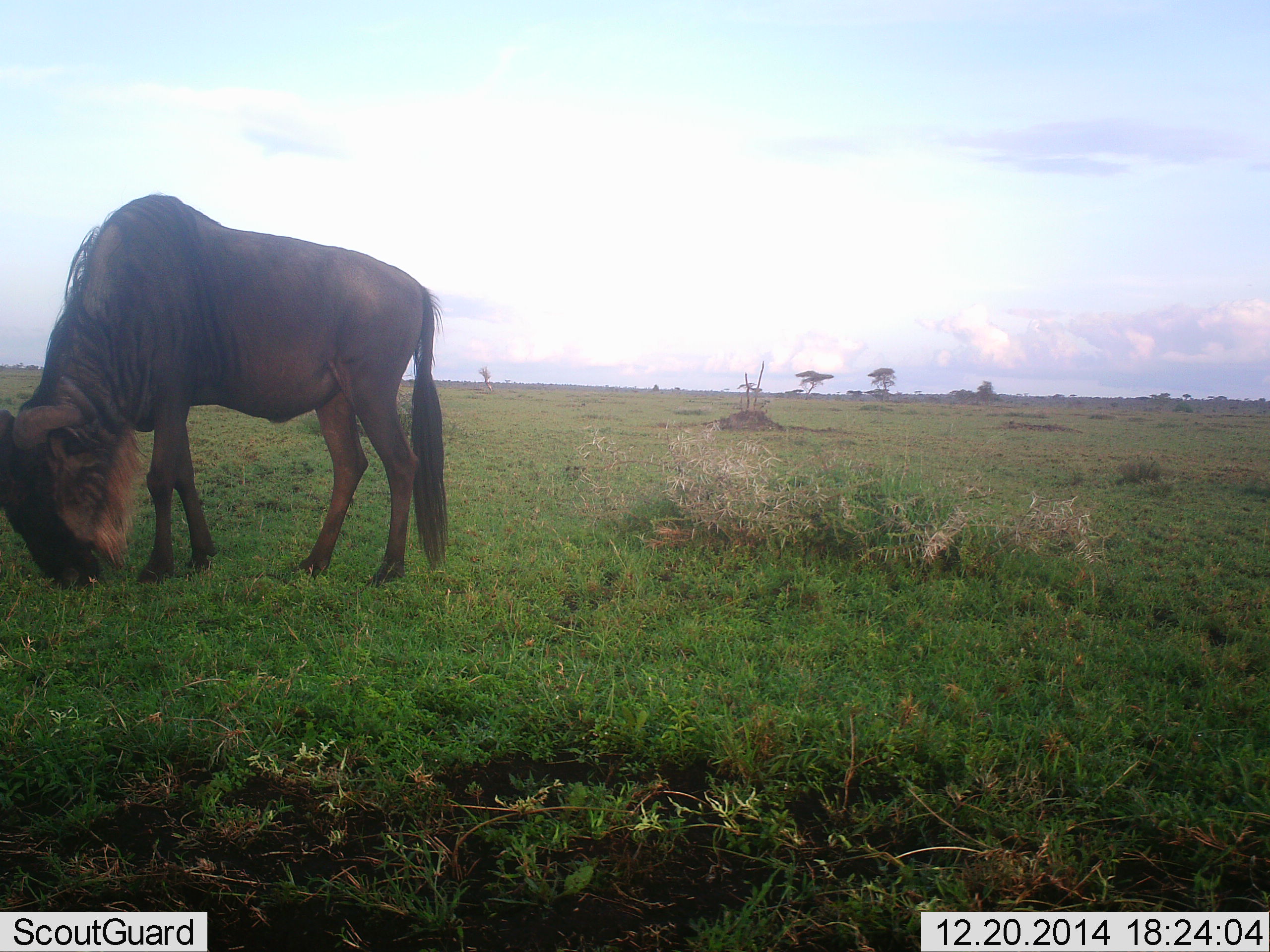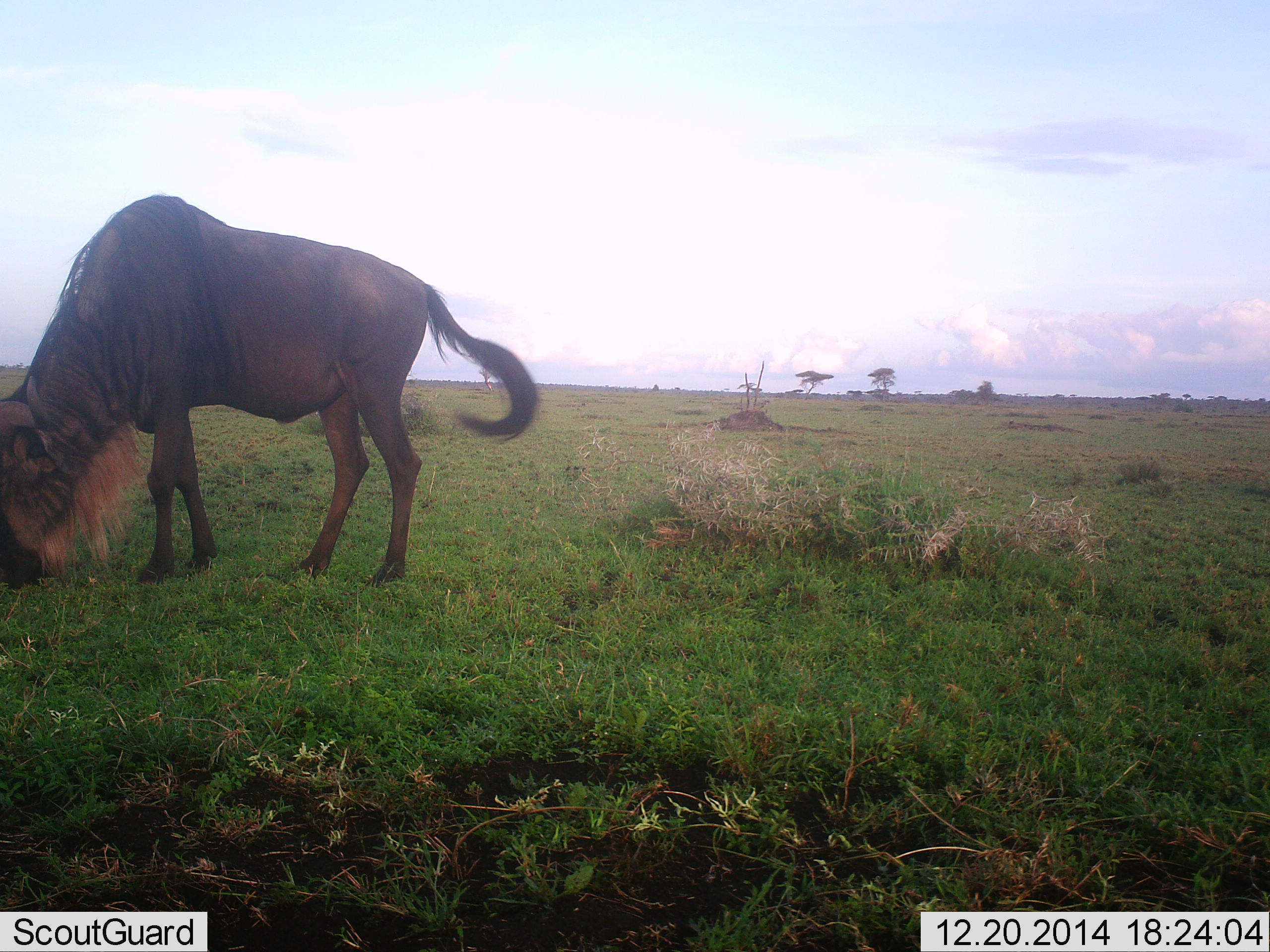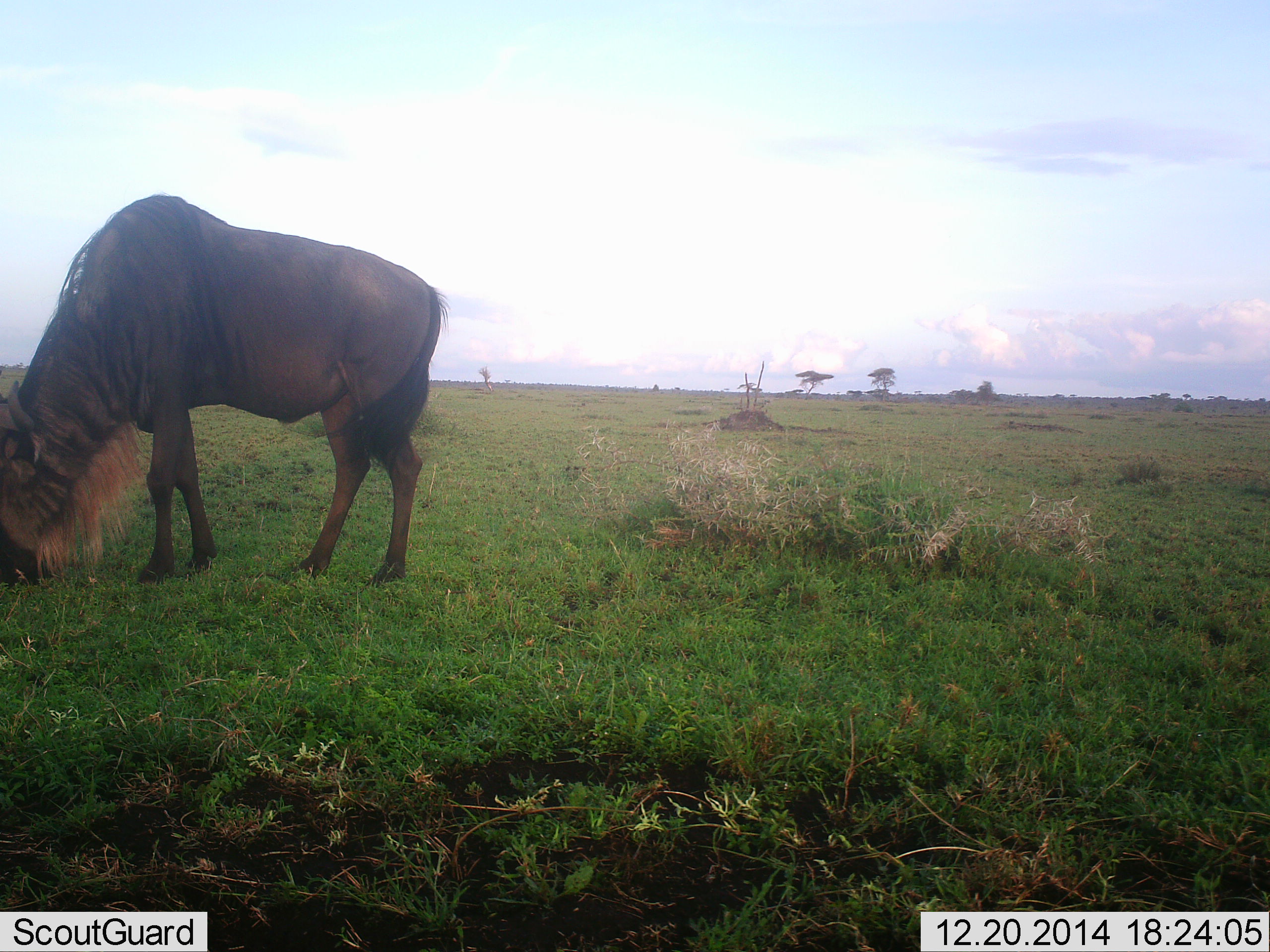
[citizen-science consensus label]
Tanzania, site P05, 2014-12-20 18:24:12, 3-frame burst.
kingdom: Animalia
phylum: Chordata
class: Mammalia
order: Artiodactyla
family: Bovidae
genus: Connochaetes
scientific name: Connochaetes taurinus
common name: blue wildebeest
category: wildebeest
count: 1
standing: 0%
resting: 0%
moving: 0%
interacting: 0%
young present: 0%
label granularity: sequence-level